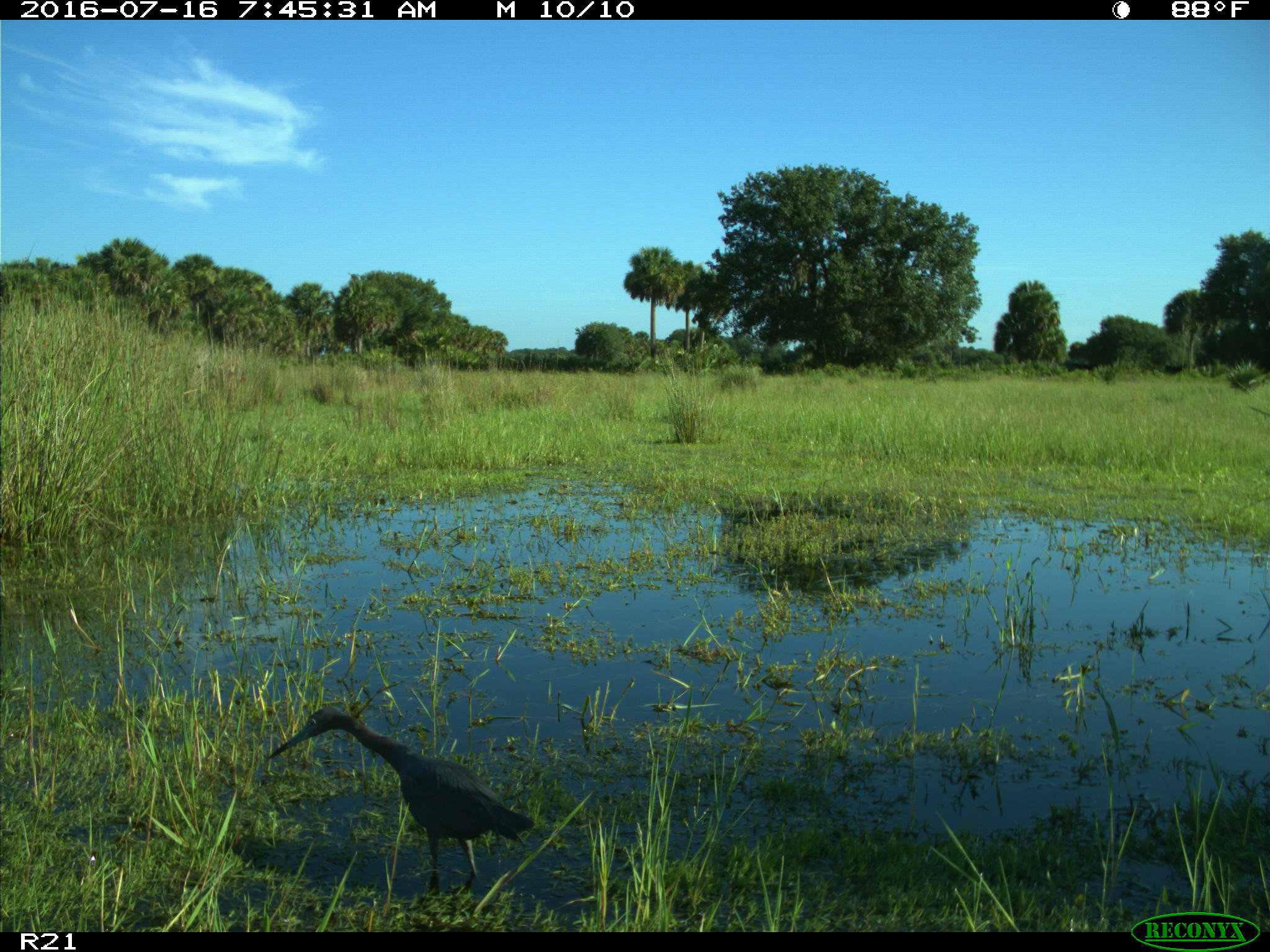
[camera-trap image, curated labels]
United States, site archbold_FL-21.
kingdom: Animalia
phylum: Chordata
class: Aves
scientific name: Aves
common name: birds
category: unidentified bird